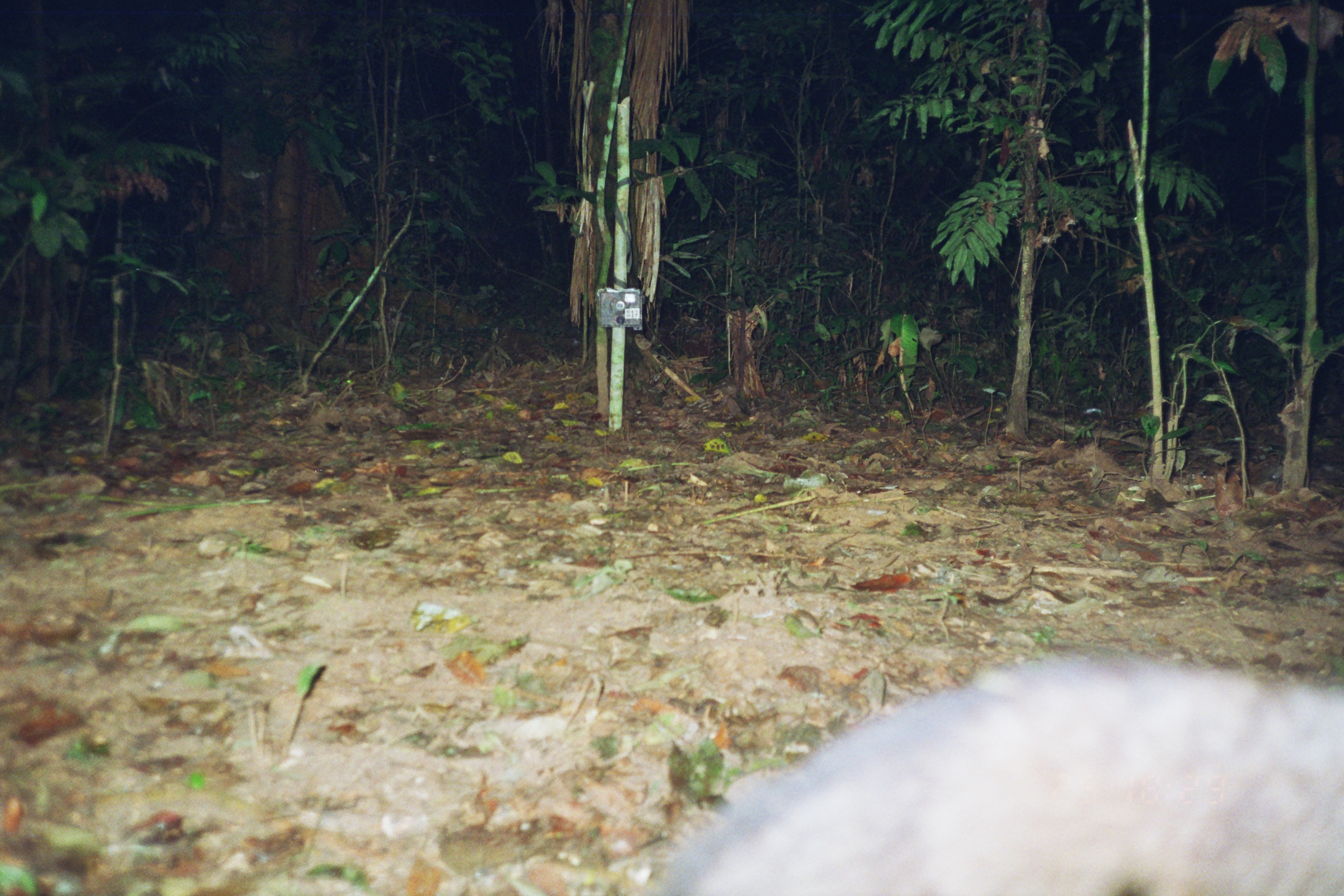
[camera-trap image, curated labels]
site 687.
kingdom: Animalia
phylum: Chordata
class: Mammalia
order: Artiodactyla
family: Tayassuidae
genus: Tayassu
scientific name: Tayassu pecari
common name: white-lipped peccary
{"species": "Tayassu pecari (white-lipped peccary)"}